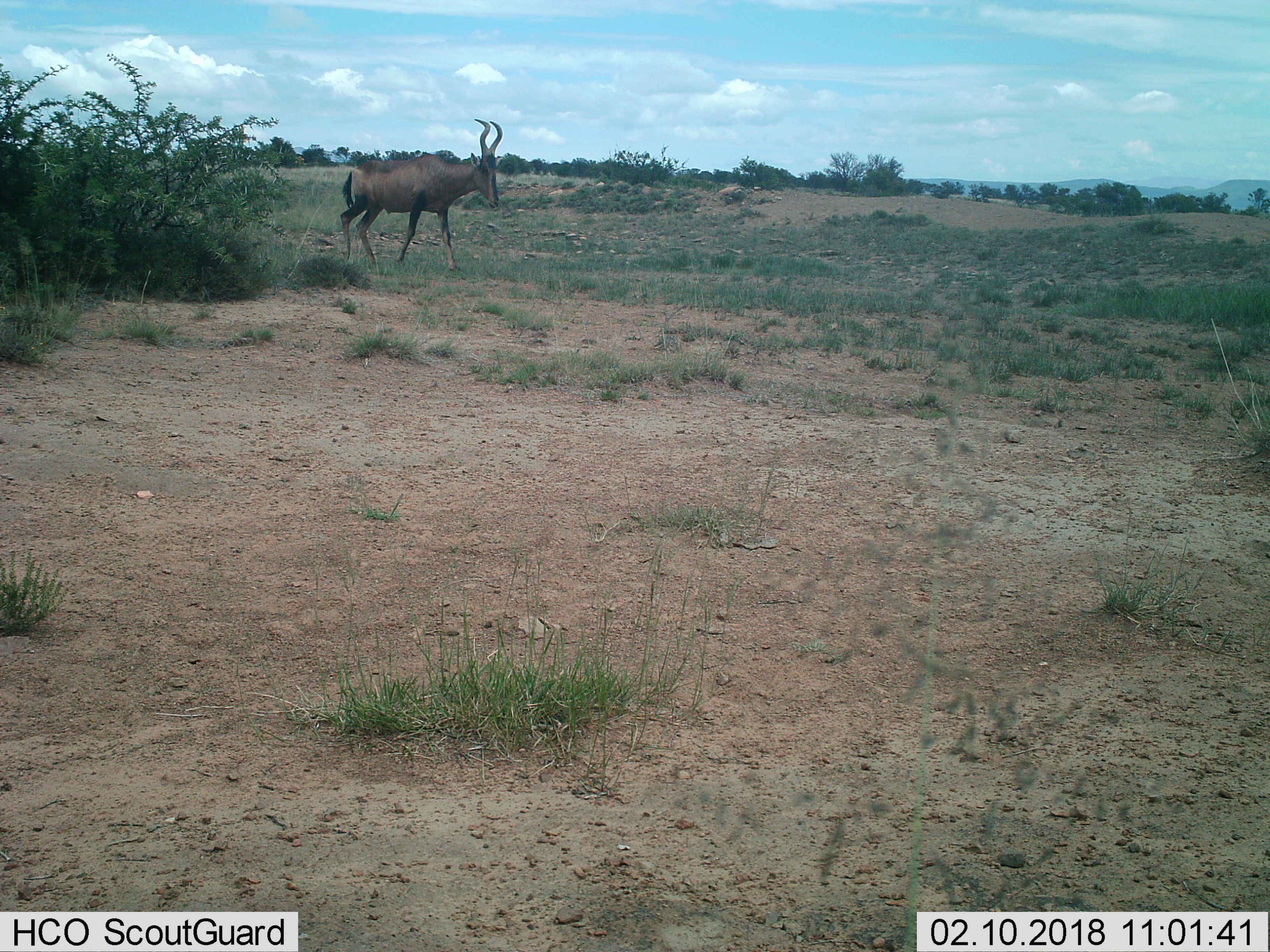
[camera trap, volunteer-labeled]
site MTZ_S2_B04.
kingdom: Animalia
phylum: Chordata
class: Mammalia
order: Artiodactyla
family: Bovidae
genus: Alcelaphus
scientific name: Alcelaphus buselaphus caama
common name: red hartebeest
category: hartebeestred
Hartebeestred (red hartebeest) (Alcelaphus buselaphus caama), count 1. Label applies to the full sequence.